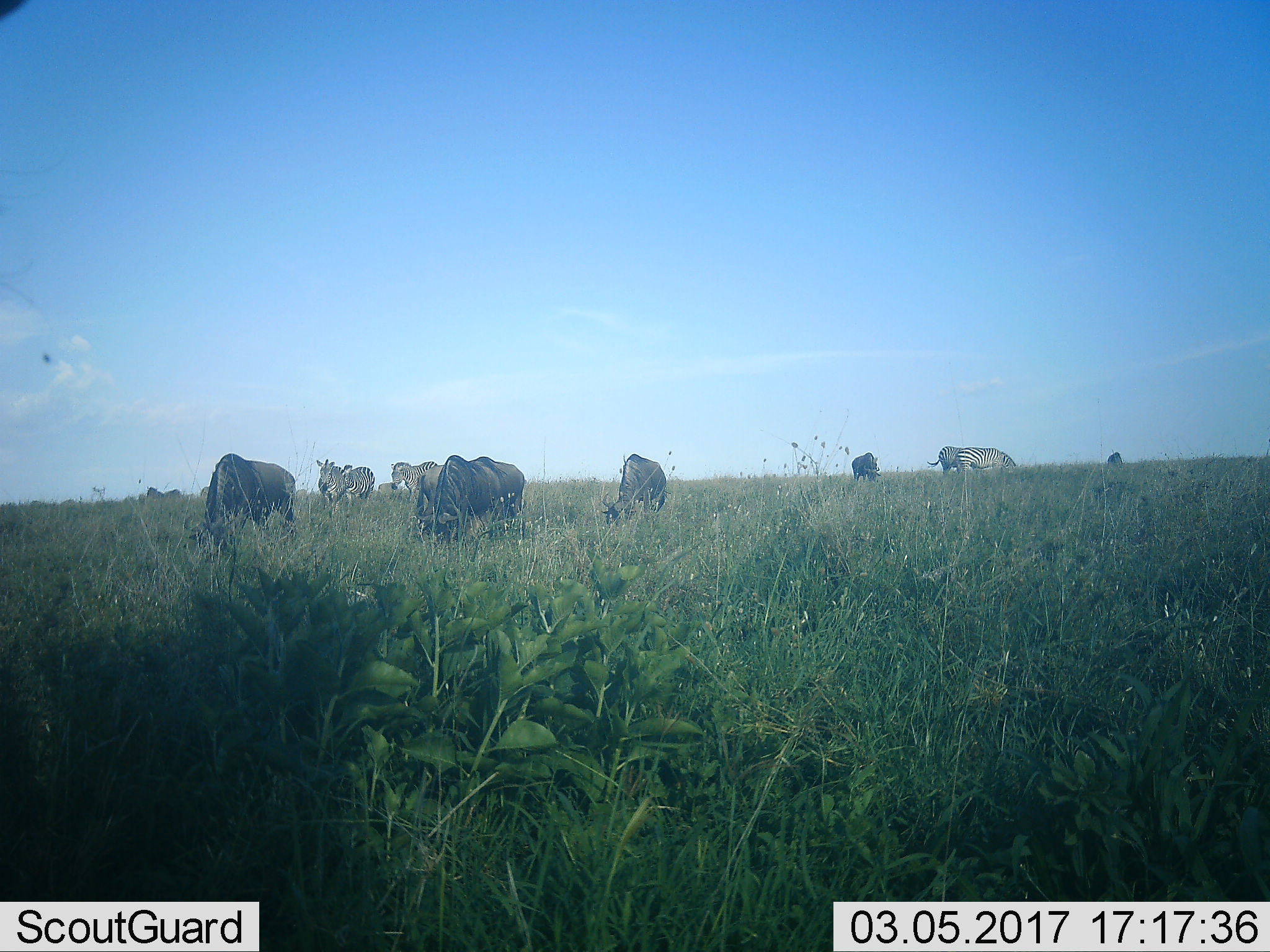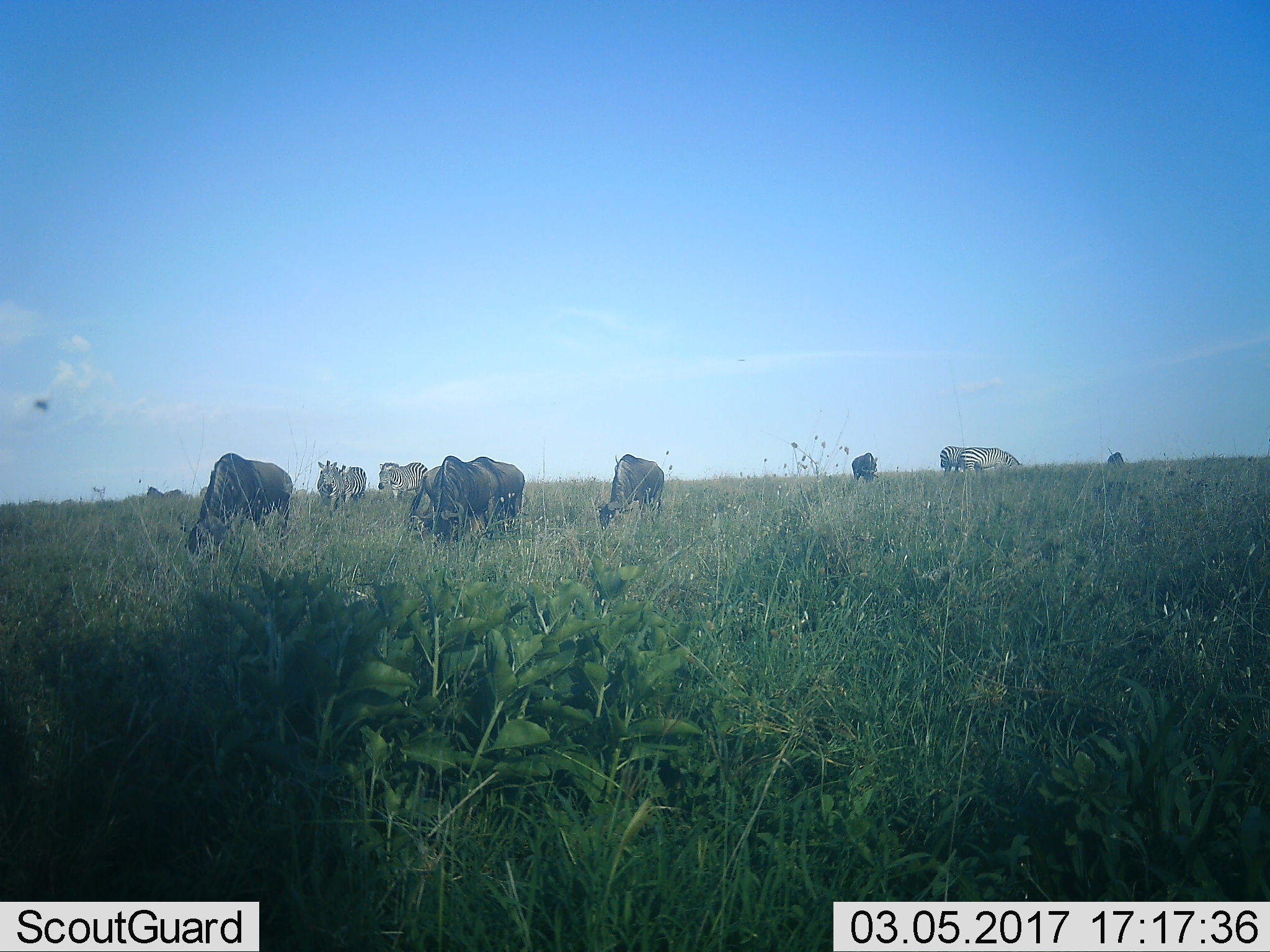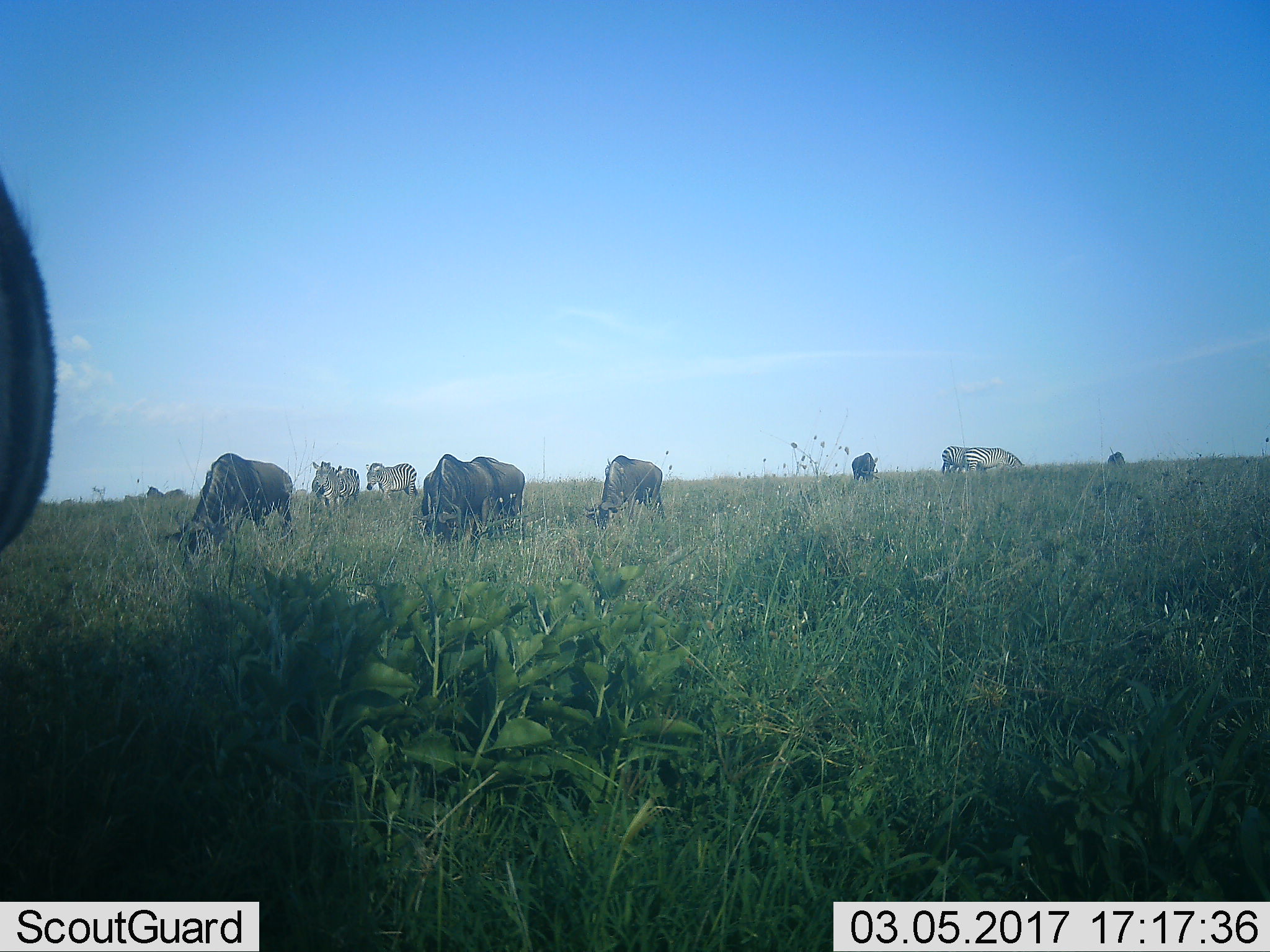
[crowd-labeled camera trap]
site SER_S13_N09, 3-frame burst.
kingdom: Animalia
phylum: Chordata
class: Mammalia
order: Perissodactyla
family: Equidae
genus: Equus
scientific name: Equus quagga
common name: plains zebra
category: zebraplains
Zebraplains (plains zebra) (Equus quagga), count 6. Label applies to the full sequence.